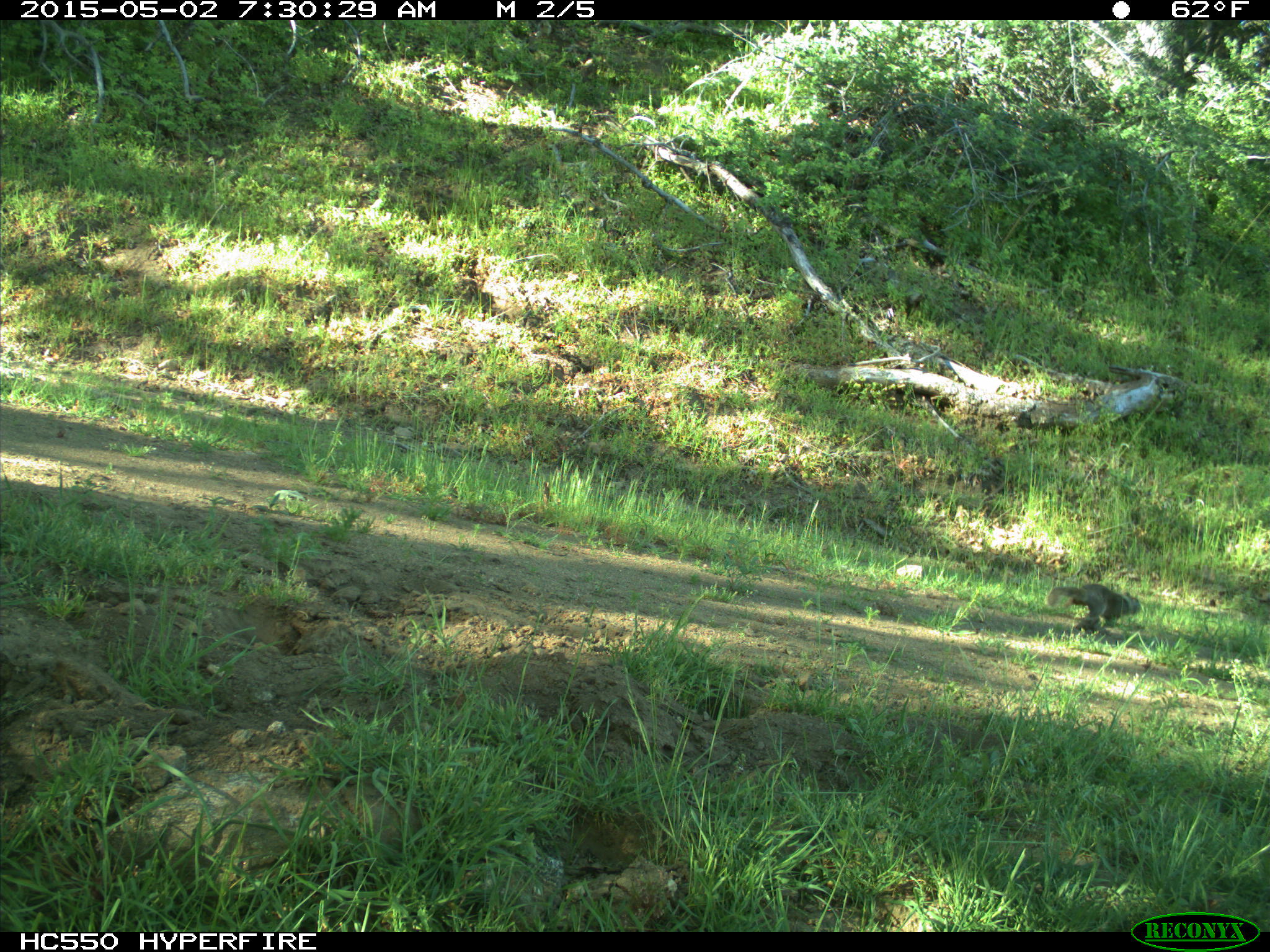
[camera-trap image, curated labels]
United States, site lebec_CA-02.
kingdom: Animalia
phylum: Chordata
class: Mammalia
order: Rodentia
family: Sciuridae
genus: Otospermophilus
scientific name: Otospermophilus beecheyi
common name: california ground squirrel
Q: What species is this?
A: Otospermophilus beecheyi (california ground squirrel).